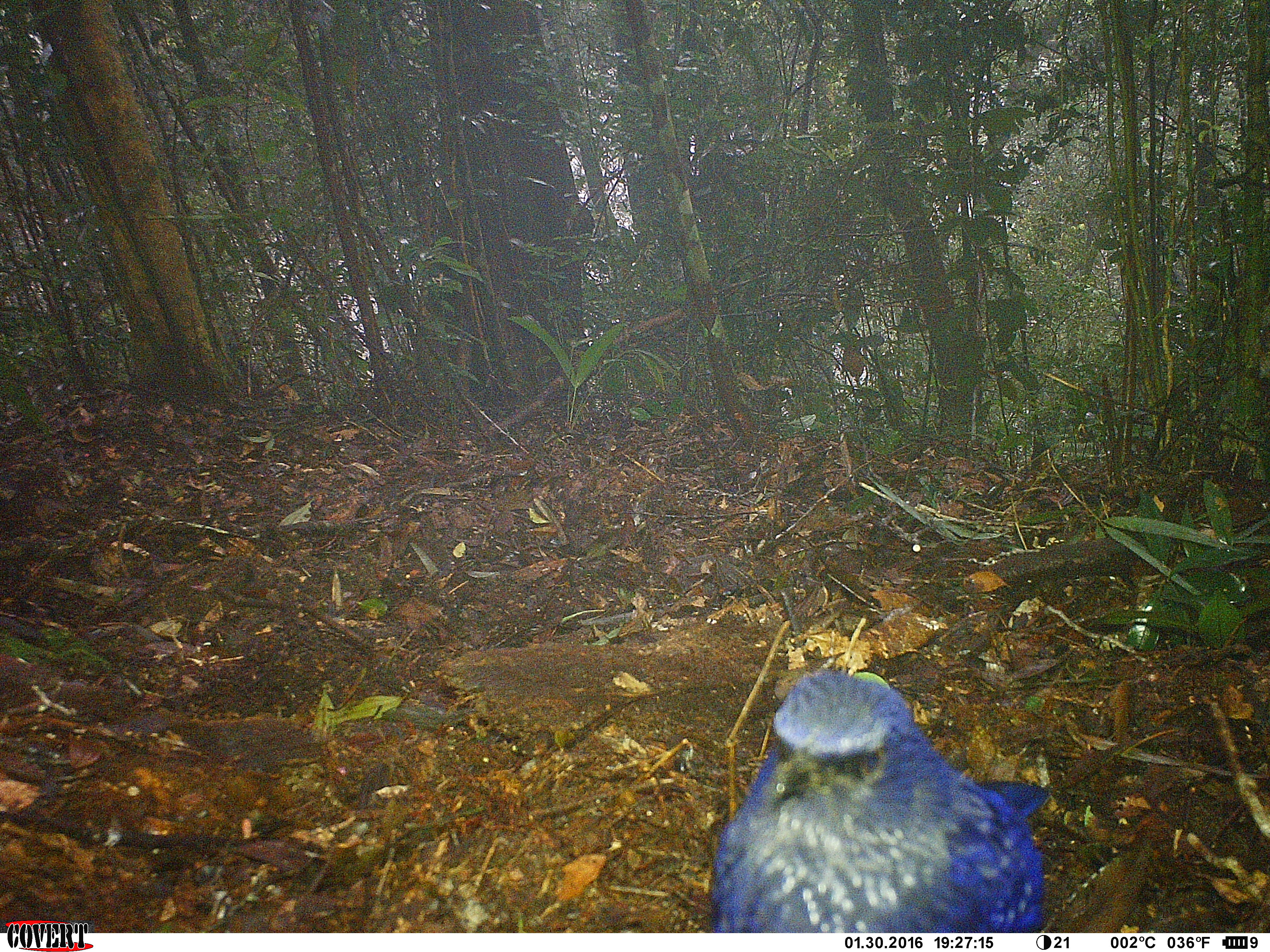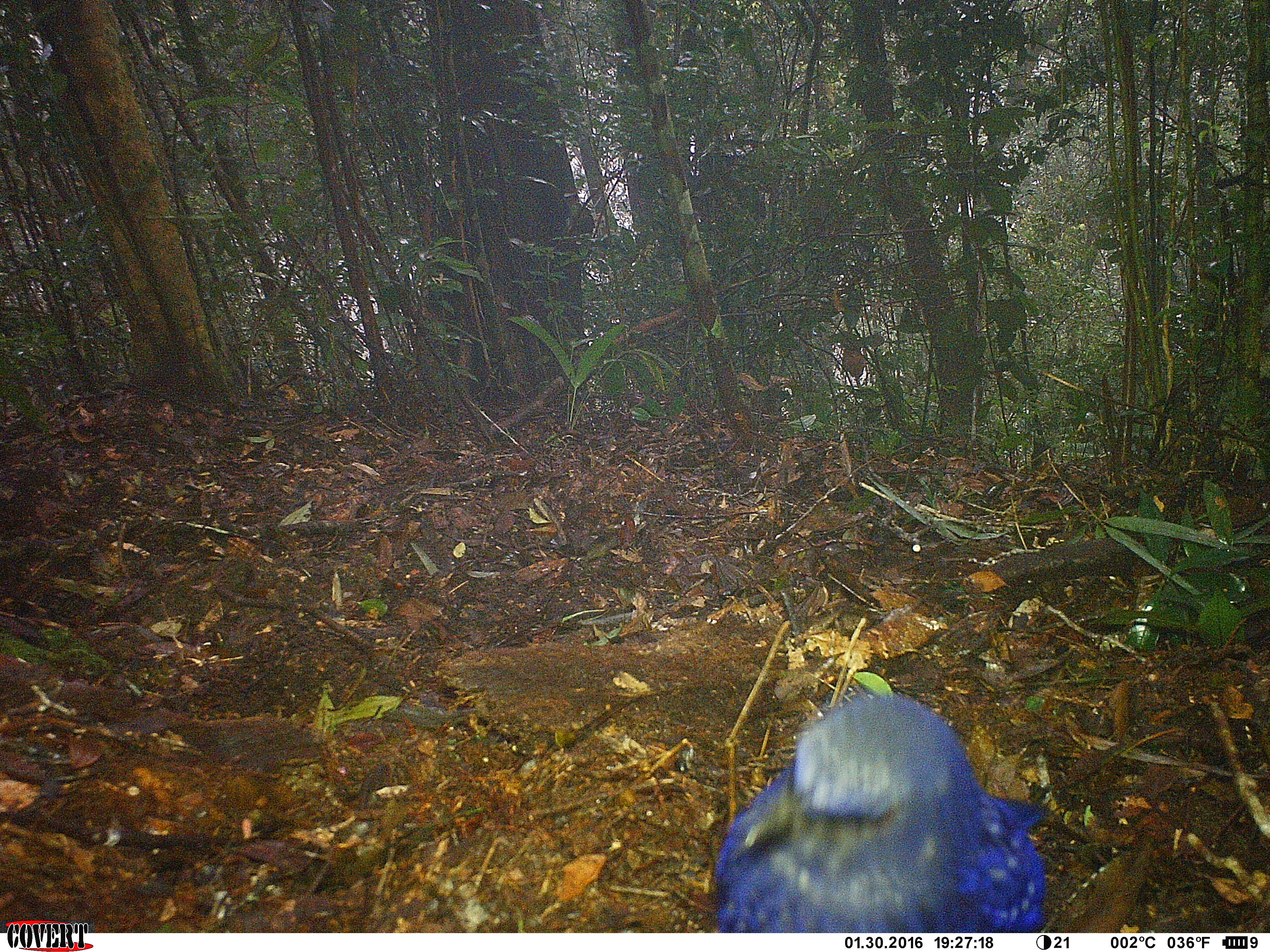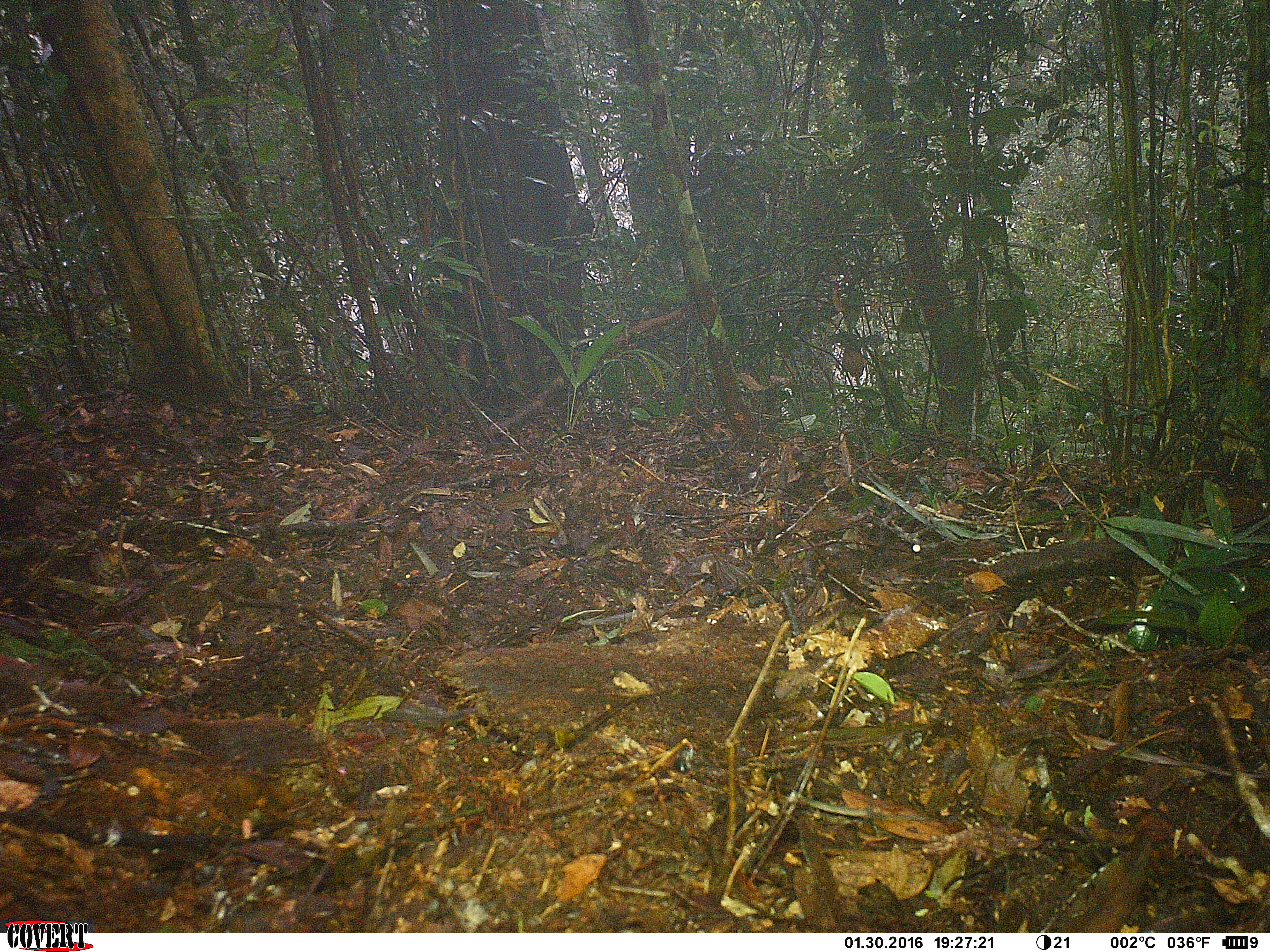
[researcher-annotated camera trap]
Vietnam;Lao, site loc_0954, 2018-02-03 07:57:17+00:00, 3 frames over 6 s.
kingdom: Animalia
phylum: Chordata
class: Aves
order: Passeriformes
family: Muscicapidae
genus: Myophonus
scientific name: Myophonus caeruleus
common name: blue whistling thrush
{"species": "blue whistling thrush (Myophonus caeruleus)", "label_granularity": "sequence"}